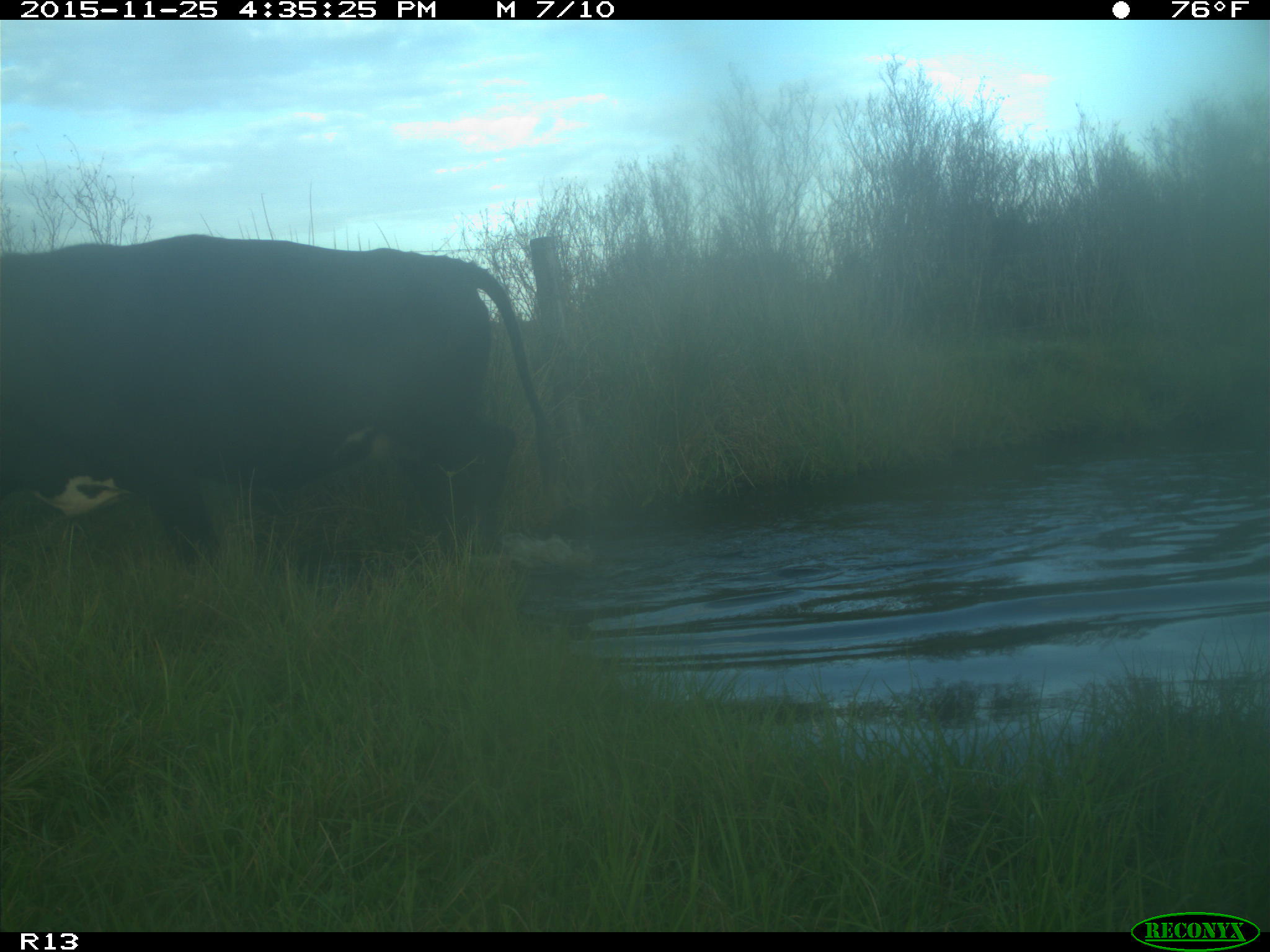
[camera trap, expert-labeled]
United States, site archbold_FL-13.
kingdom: Animalia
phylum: Chordata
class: Mammalia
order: Artiodactyla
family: Bovidae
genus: Bos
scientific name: Bos taurus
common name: domestic cow